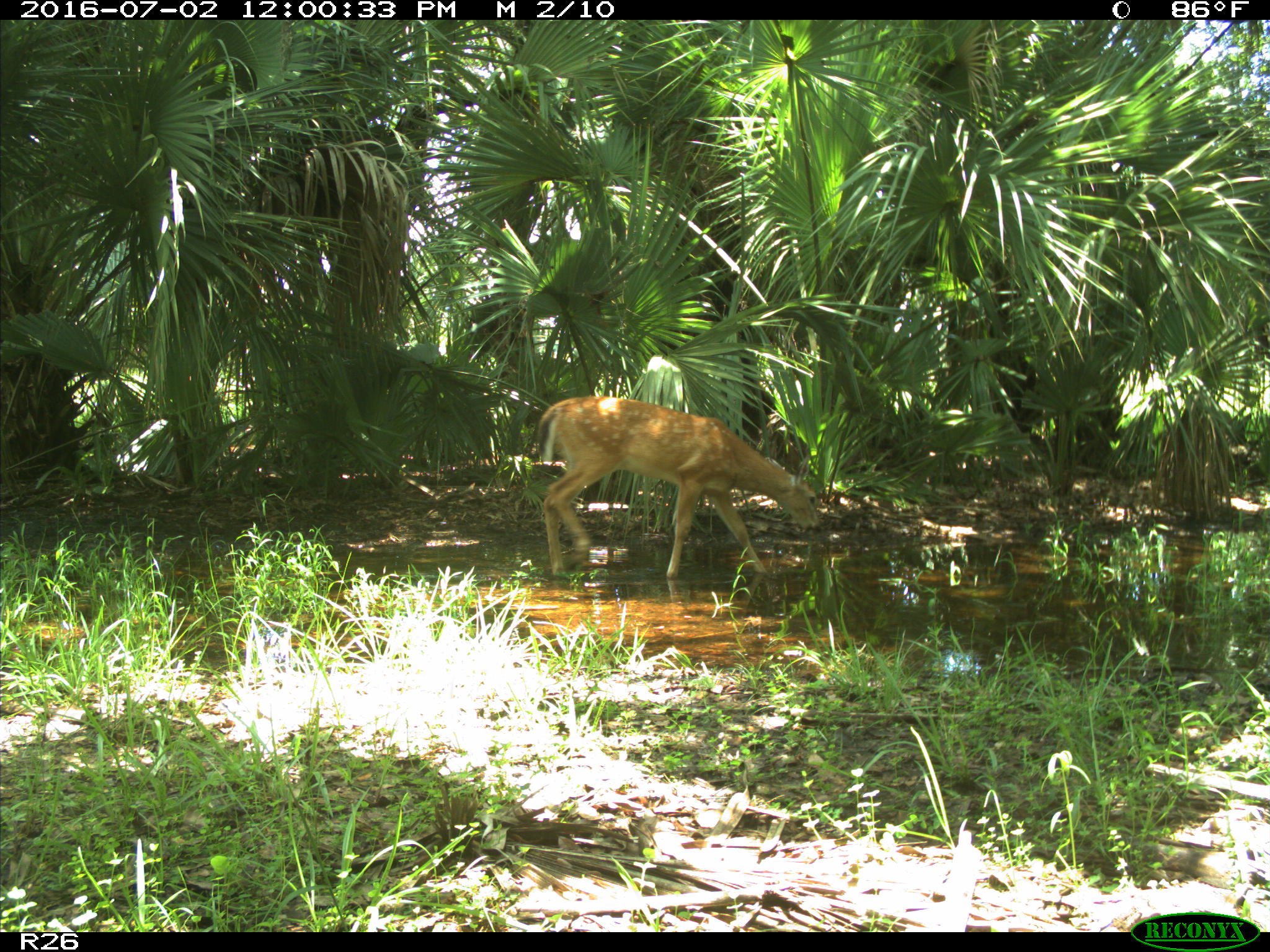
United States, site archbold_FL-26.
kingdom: Animalia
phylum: Chordata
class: Mammalia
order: Artiodactyla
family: Cervidae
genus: Odocoileus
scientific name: Odocoileus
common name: deer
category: unidentified deer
Unidentified deer (deer) (Odocoileus).